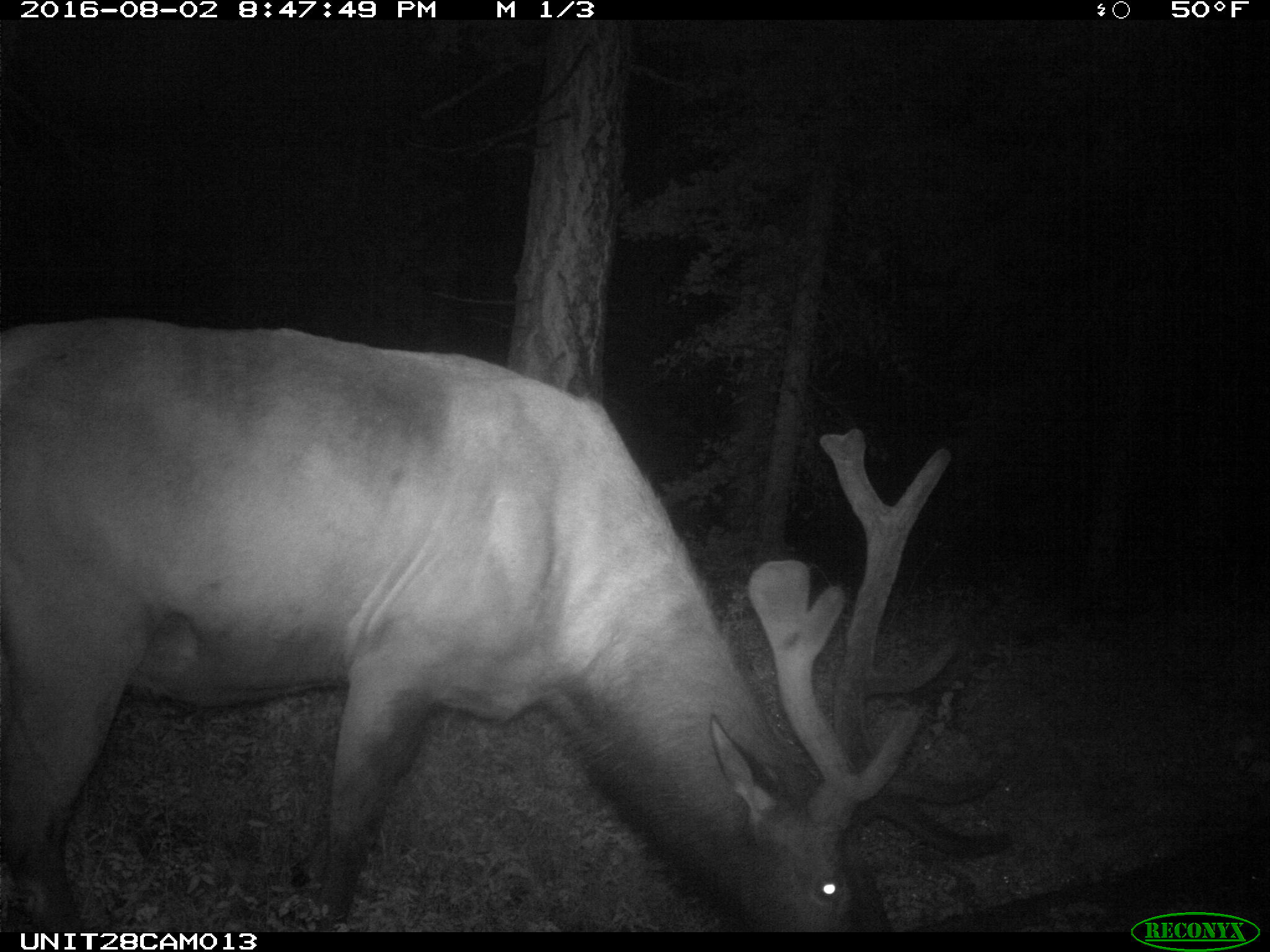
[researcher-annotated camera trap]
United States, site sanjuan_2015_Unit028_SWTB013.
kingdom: Animalia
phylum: Chordata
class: Mammalia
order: Artiodactyla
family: Cervidae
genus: Cervus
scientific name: Cervus elaphus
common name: red deer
Cervus elaphus (red deer).